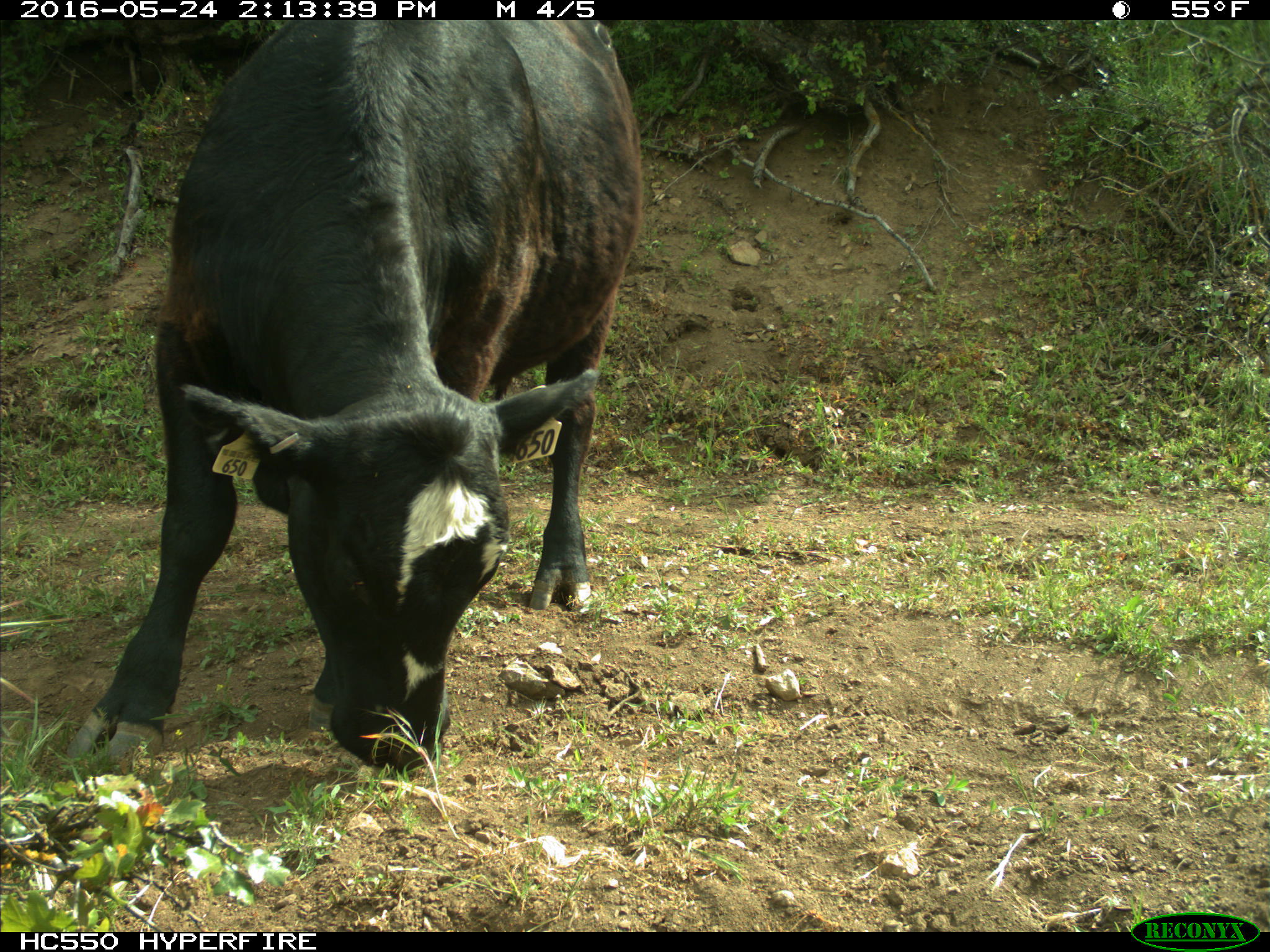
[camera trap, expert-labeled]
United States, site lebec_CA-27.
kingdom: Animalia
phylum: Chordata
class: Mammalia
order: Artiodactyla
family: Bovidae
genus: Bos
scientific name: Bos taurus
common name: domestic cow